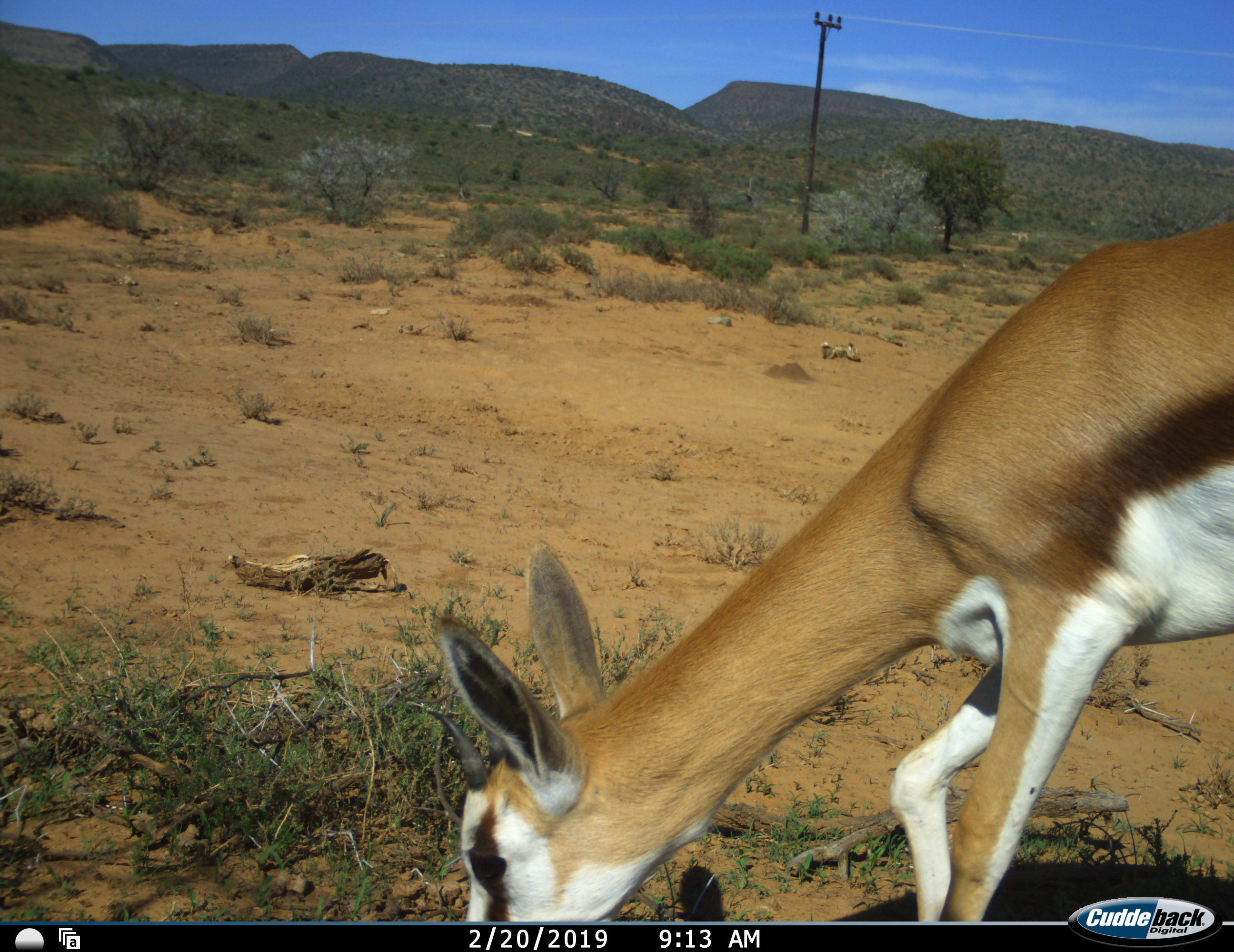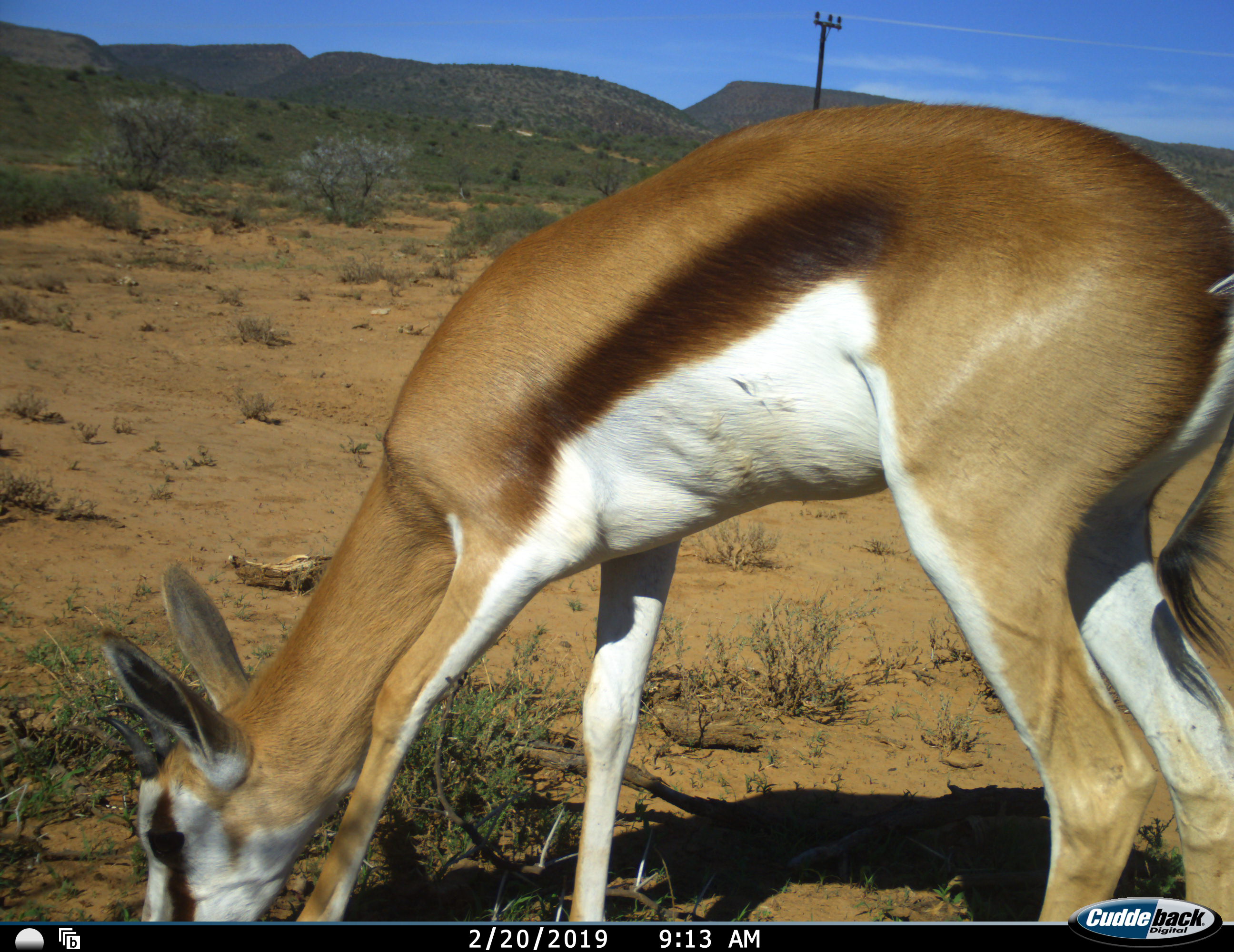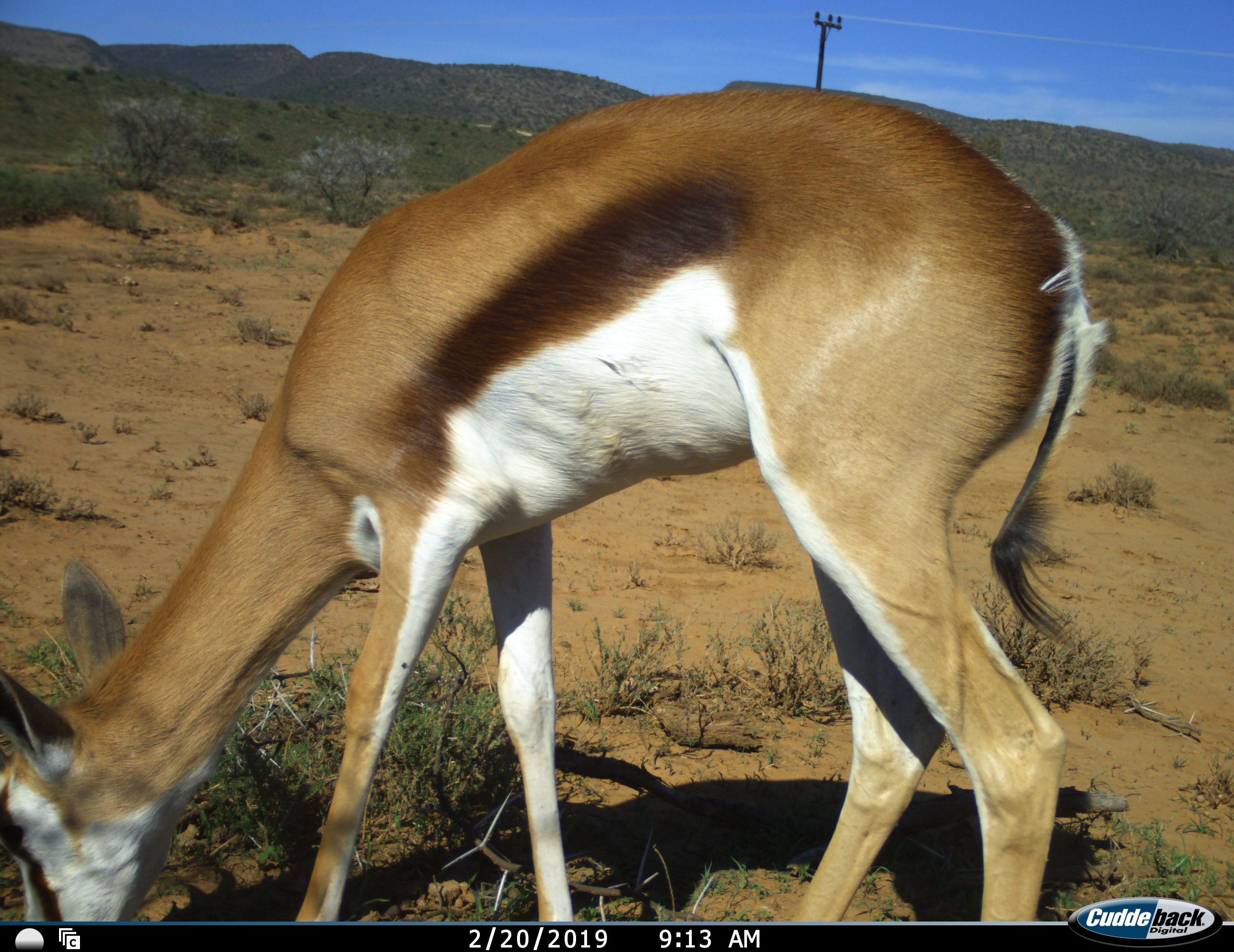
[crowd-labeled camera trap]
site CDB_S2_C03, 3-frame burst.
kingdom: Animalia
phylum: Chordata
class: Mammalia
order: Artiodactyla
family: Bovidae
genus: Antidorcas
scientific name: Antidorcas marsupialis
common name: springbok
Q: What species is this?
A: Springbok (Antidorcas marsupialis).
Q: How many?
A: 1.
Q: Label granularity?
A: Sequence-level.